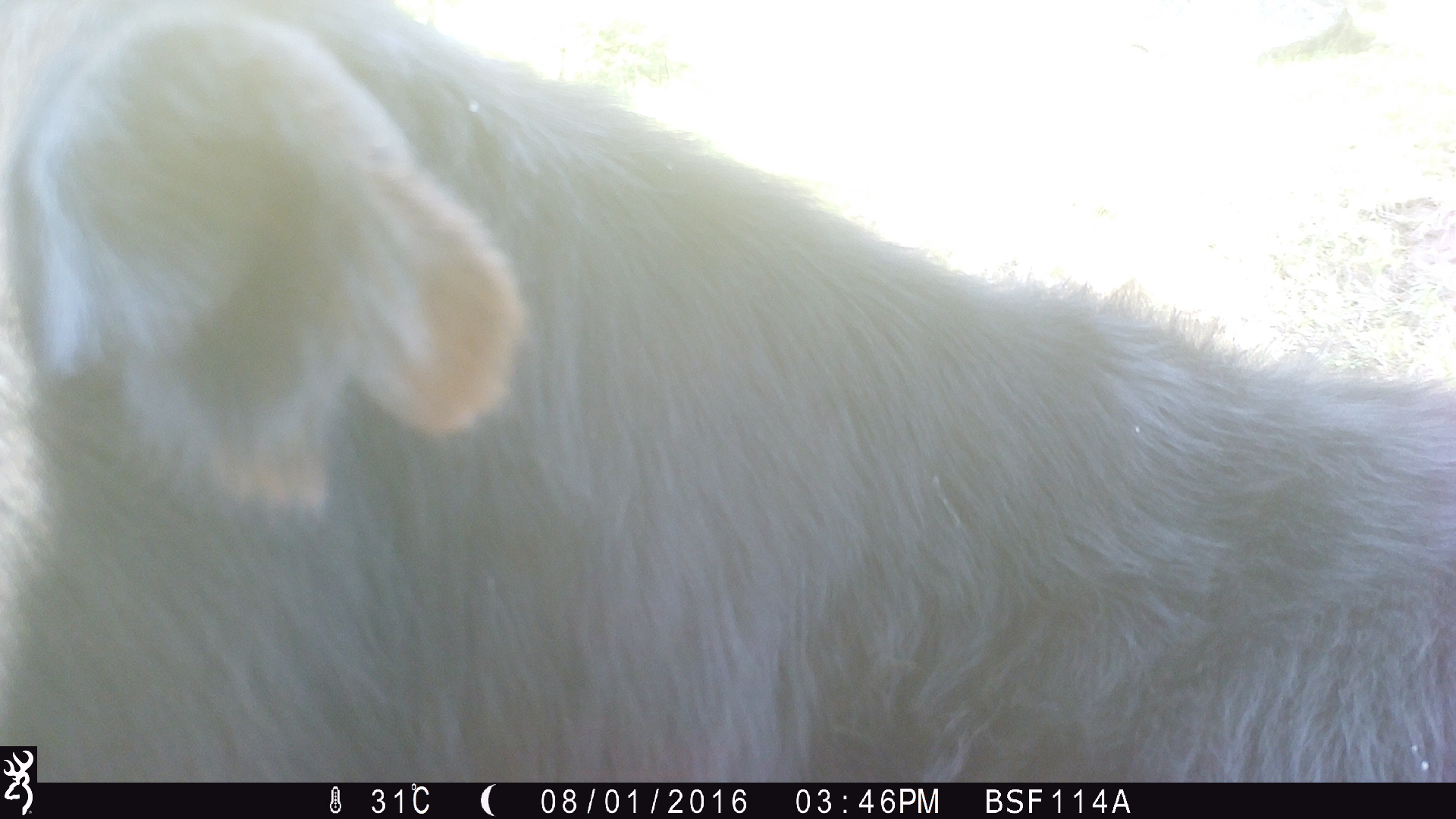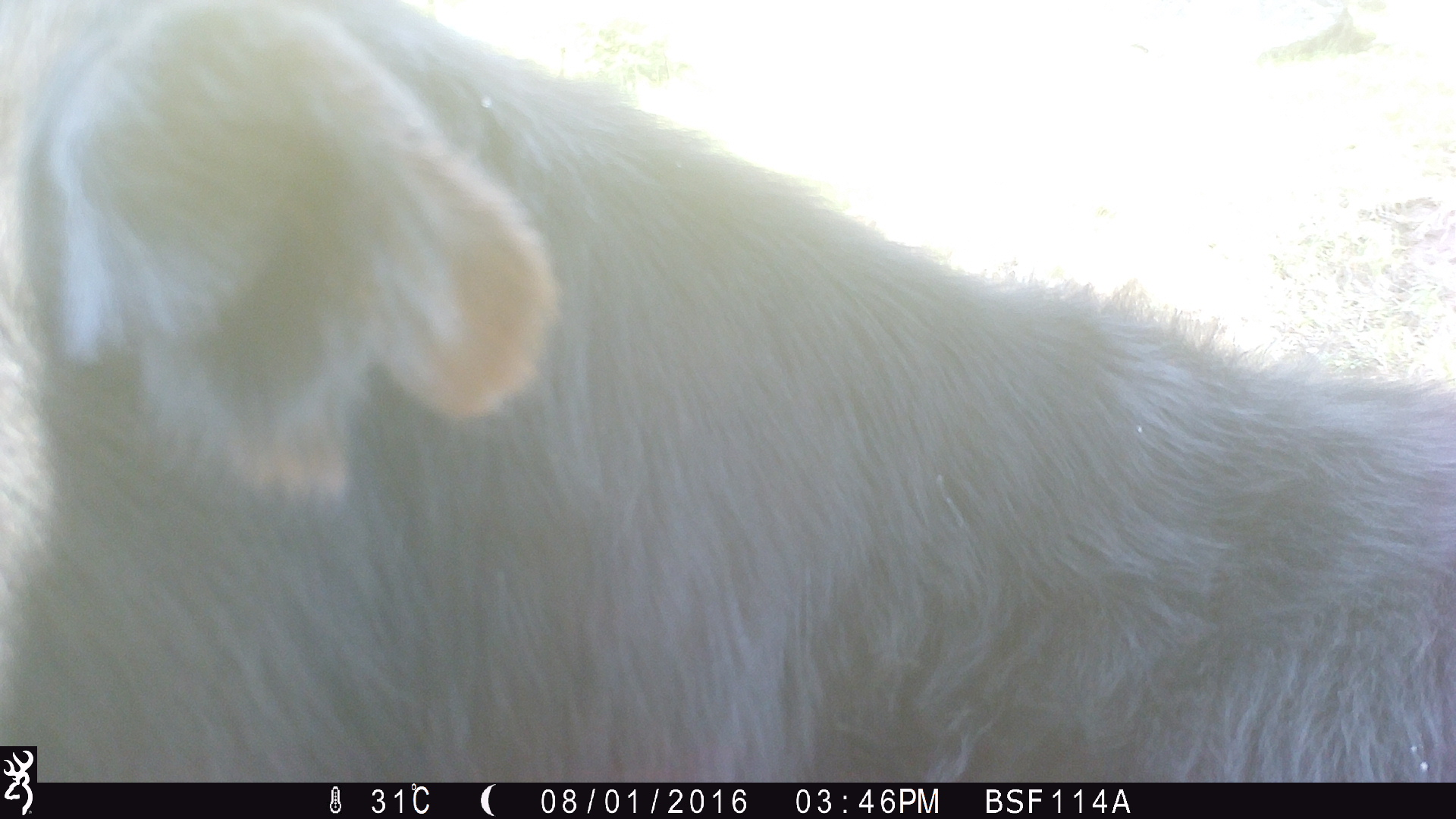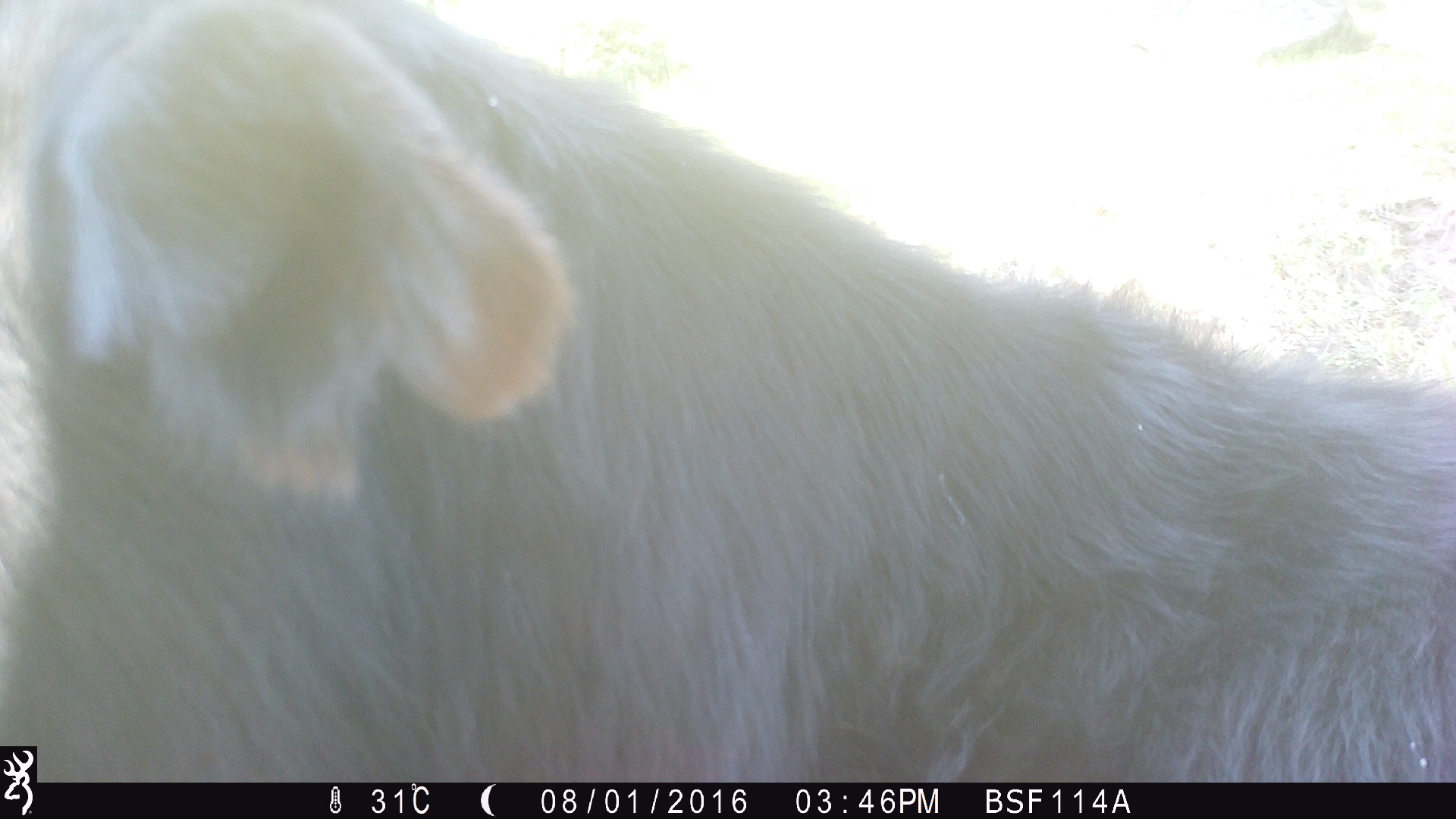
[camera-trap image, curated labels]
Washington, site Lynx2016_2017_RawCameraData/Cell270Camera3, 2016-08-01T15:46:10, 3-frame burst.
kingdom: Animalia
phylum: Chordata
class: Mammalia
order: Artiodactyla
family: Bovidae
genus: Bos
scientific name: Bos taurus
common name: domestic cattle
Domestic cattle (Bos taurus). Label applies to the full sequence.